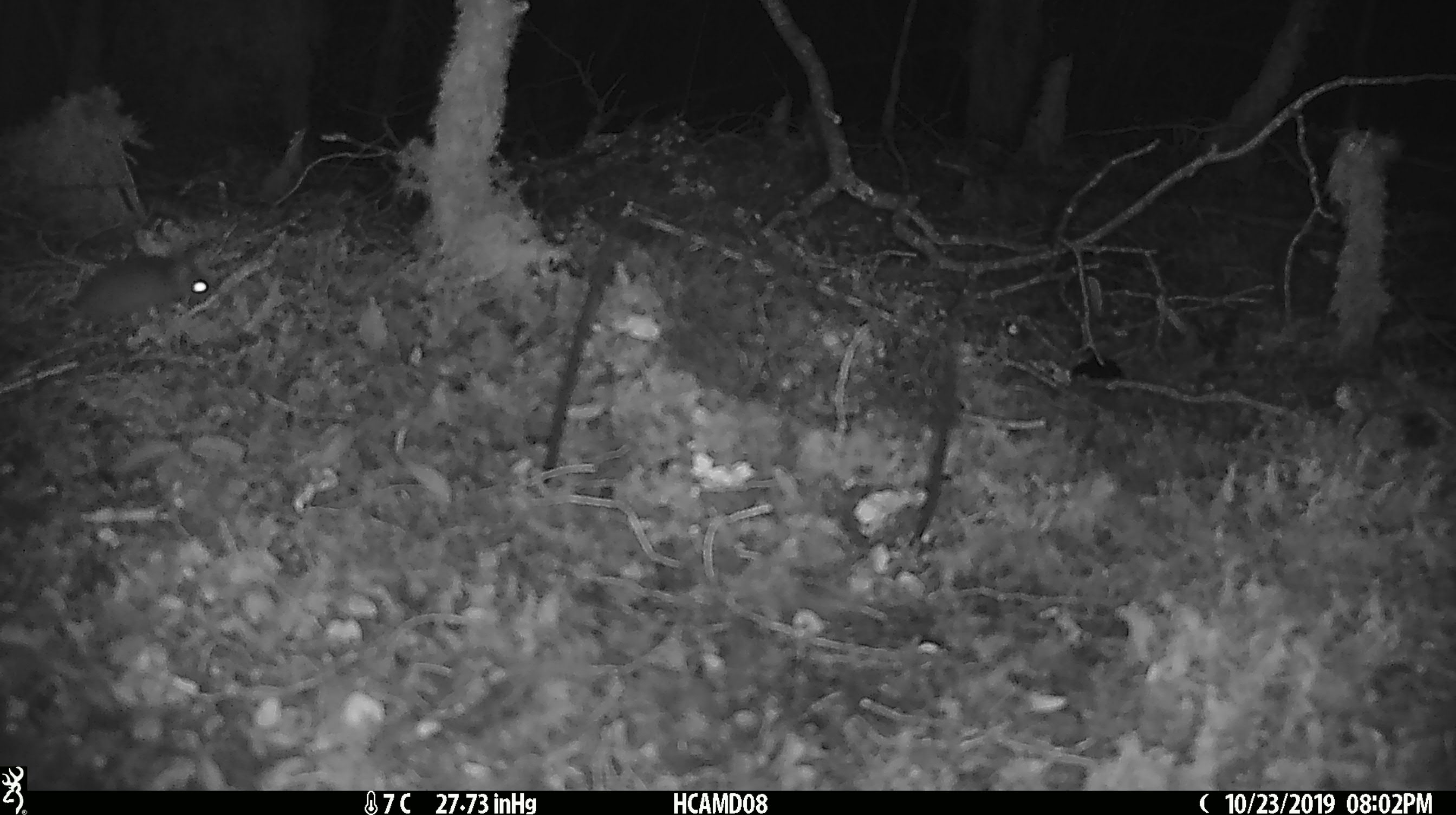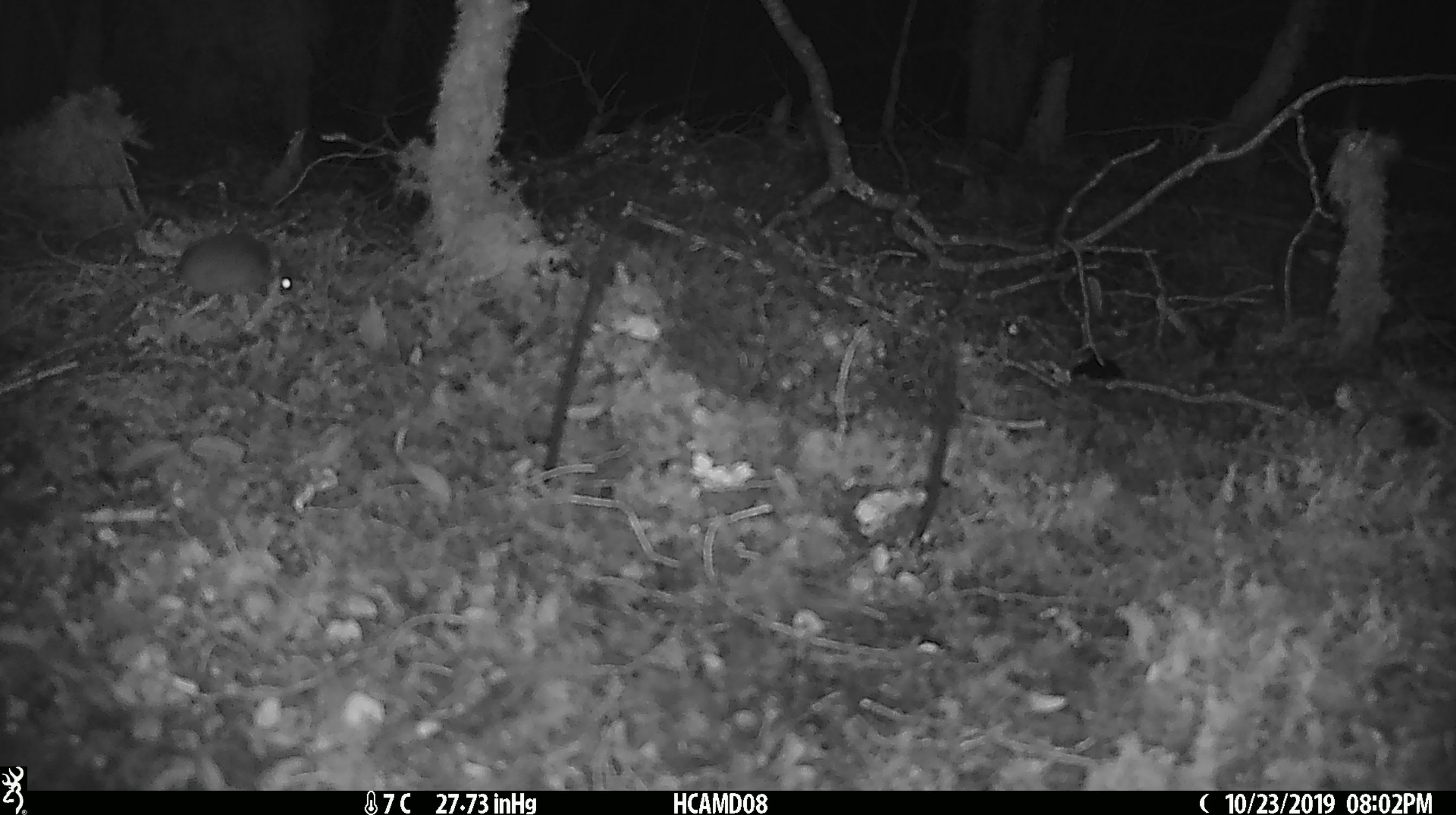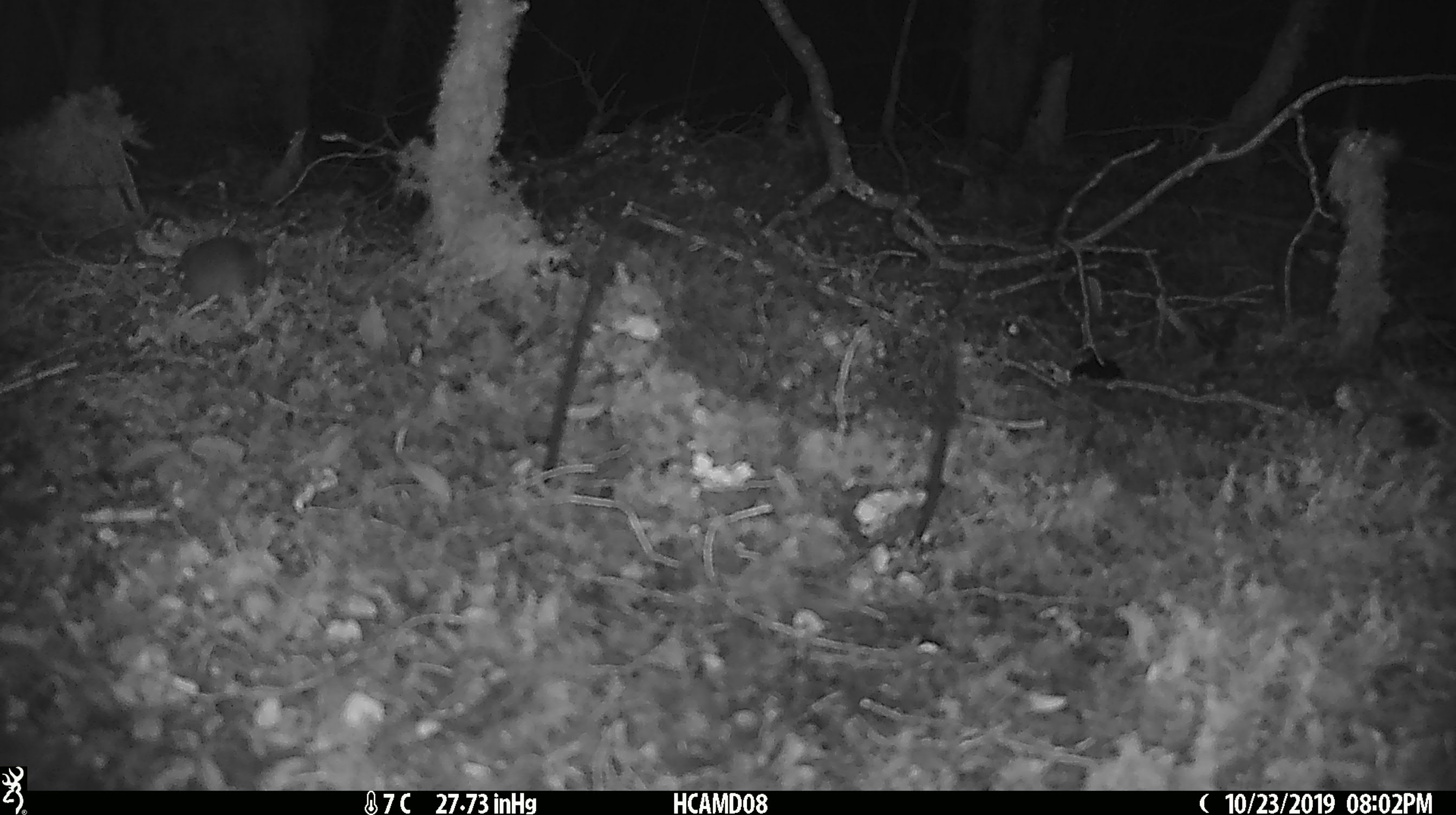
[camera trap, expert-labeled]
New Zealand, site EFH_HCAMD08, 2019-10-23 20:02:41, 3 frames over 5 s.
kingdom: Animalia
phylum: Chordata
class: Mammalia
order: Rodentia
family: Muridae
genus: Mus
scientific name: Mus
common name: mouse